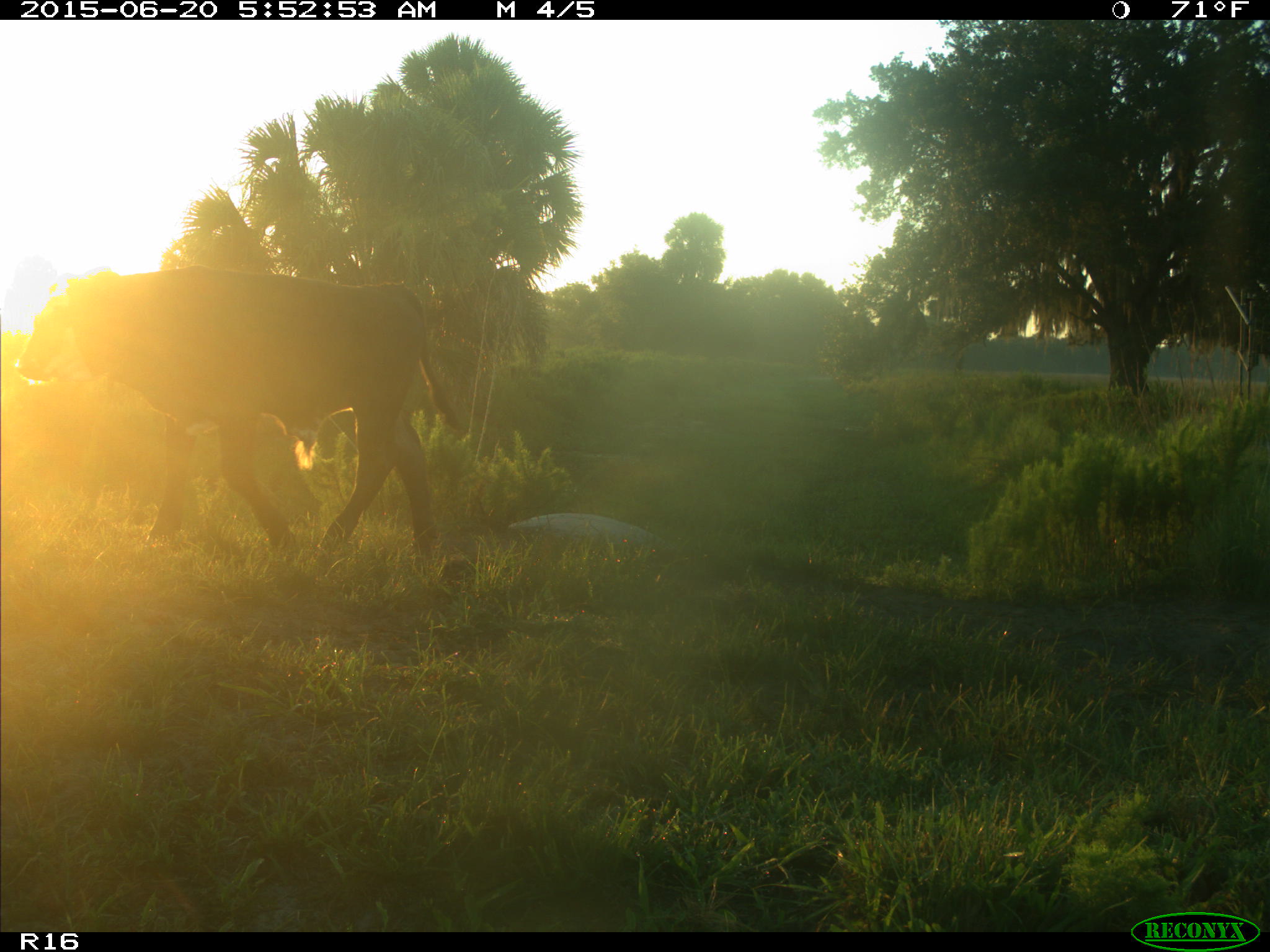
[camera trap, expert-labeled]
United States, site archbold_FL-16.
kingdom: Animalia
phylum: Chordata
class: Mammalia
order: Artiodactyla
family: Bovidae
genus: Bos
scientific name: Bos taurus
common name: domestic cow